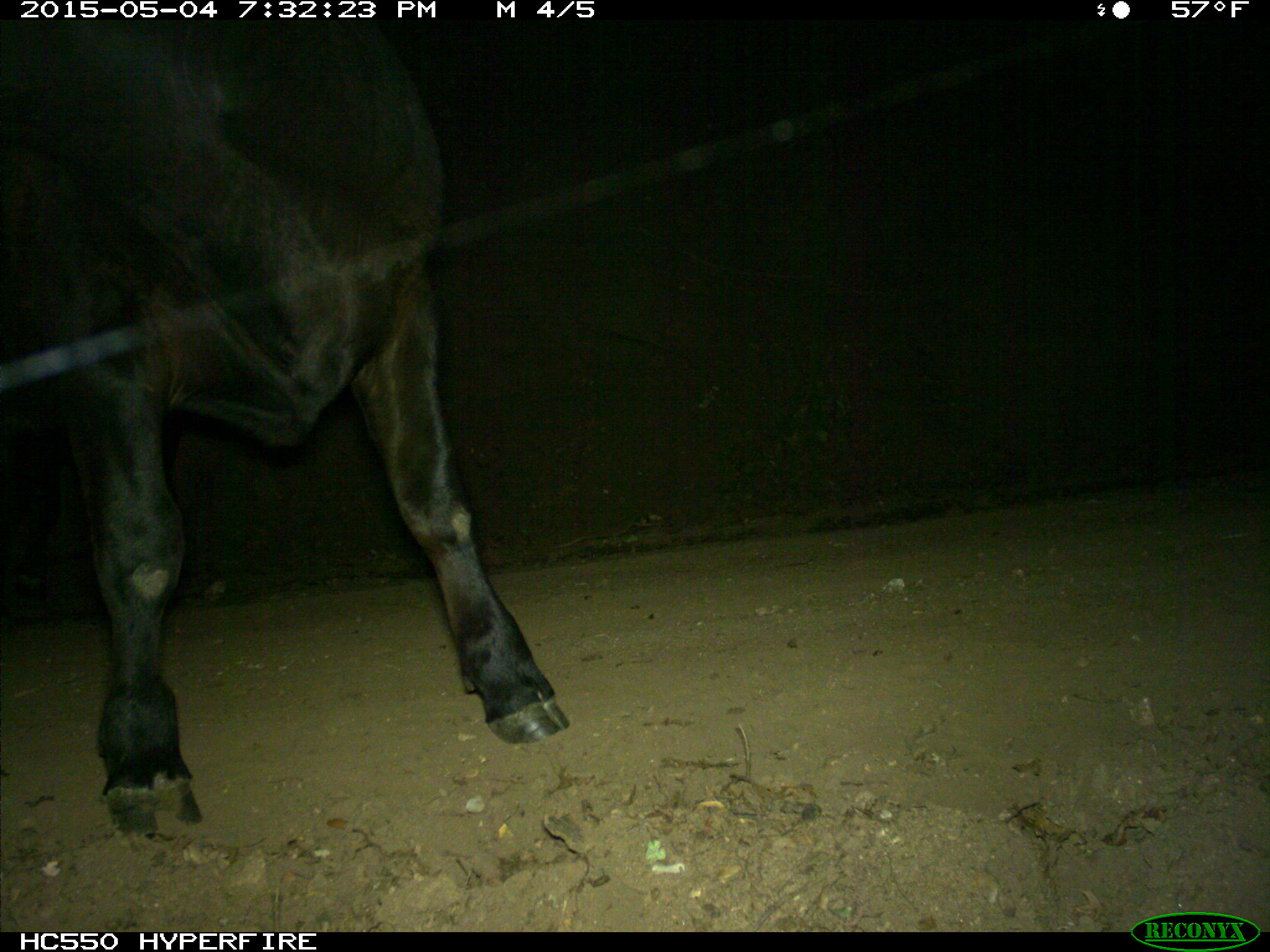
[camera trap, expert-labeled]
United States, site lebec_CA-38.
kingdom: Animalia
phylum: Chordata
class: Mammalia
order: Artiodactyla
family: Bovidae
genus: Bos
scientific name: Bos taurus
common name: domestic cow